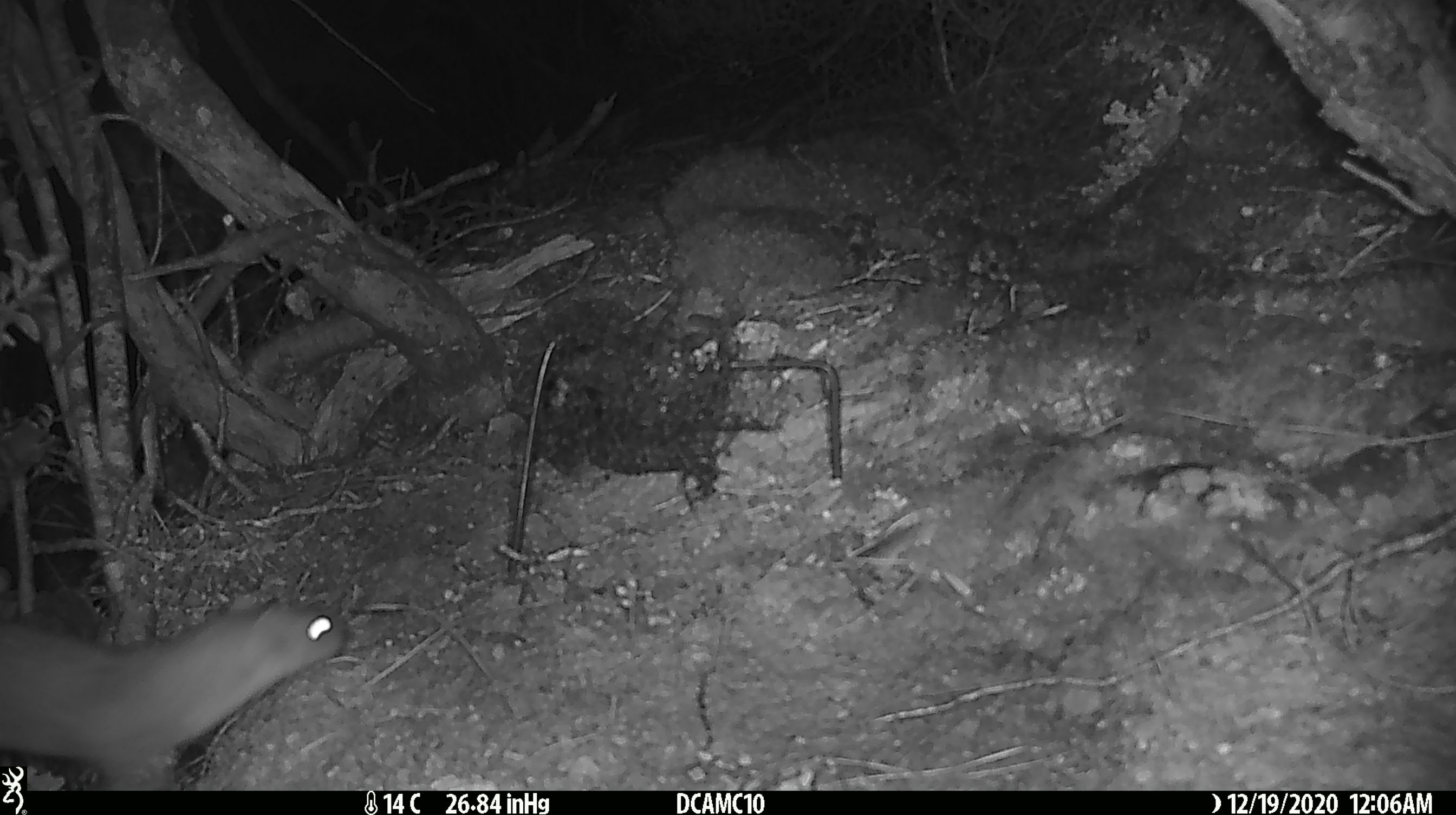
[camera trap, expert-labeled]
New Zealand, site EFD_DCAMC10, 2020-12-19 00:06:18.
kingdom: Animalia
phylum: Chordata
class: Mammalia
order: Carnivora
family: Mustelidae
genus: Mustela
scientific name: Mustela erminea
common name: stoat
Stoat (Mustela erminea).